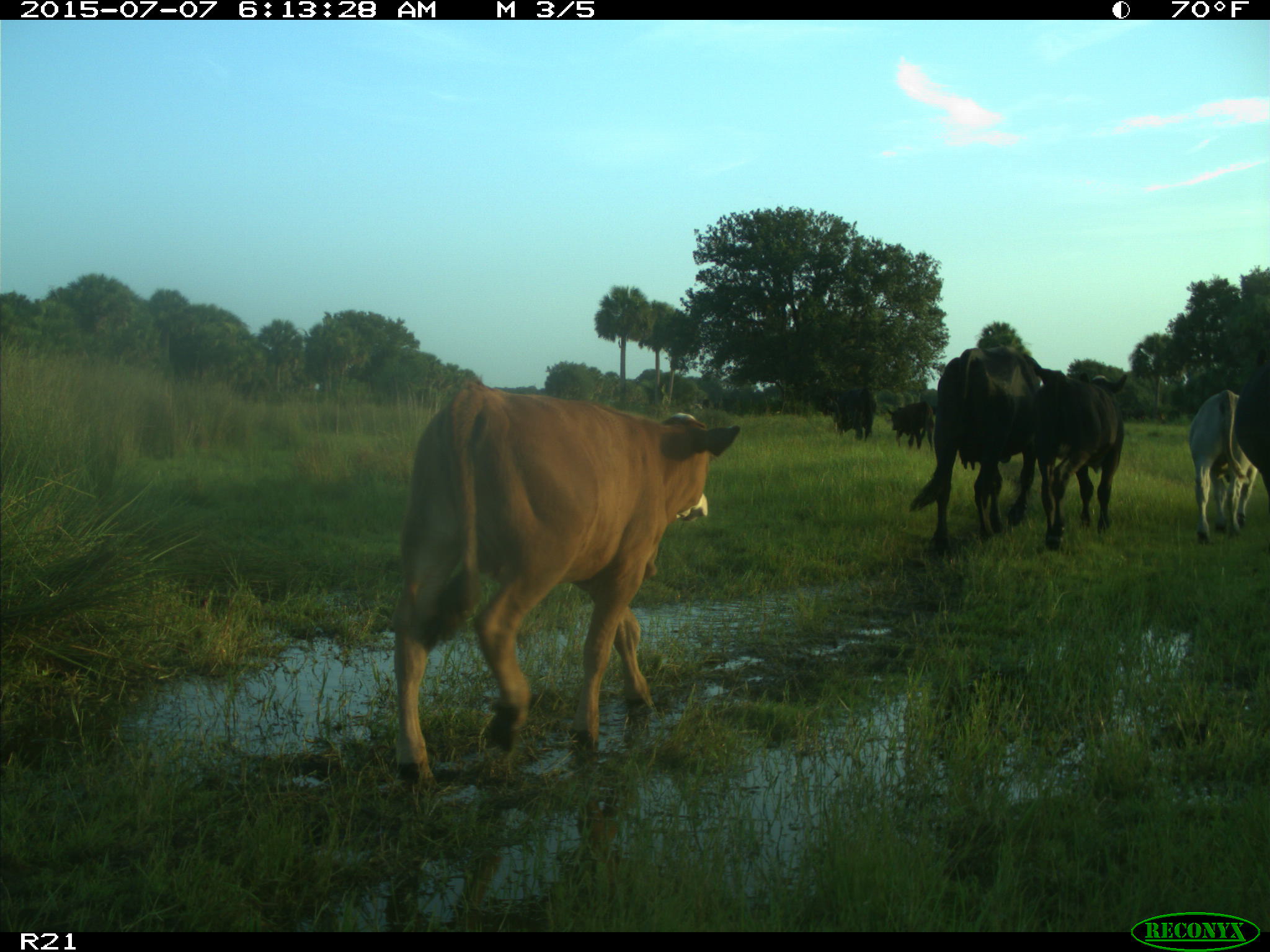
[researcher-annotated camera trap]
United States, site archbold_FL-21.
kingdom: Animalia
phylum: Chordata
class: Mammalia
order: Artiodactyla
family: Bovidae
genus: Bos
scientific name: Bos taurus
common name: domestic cow